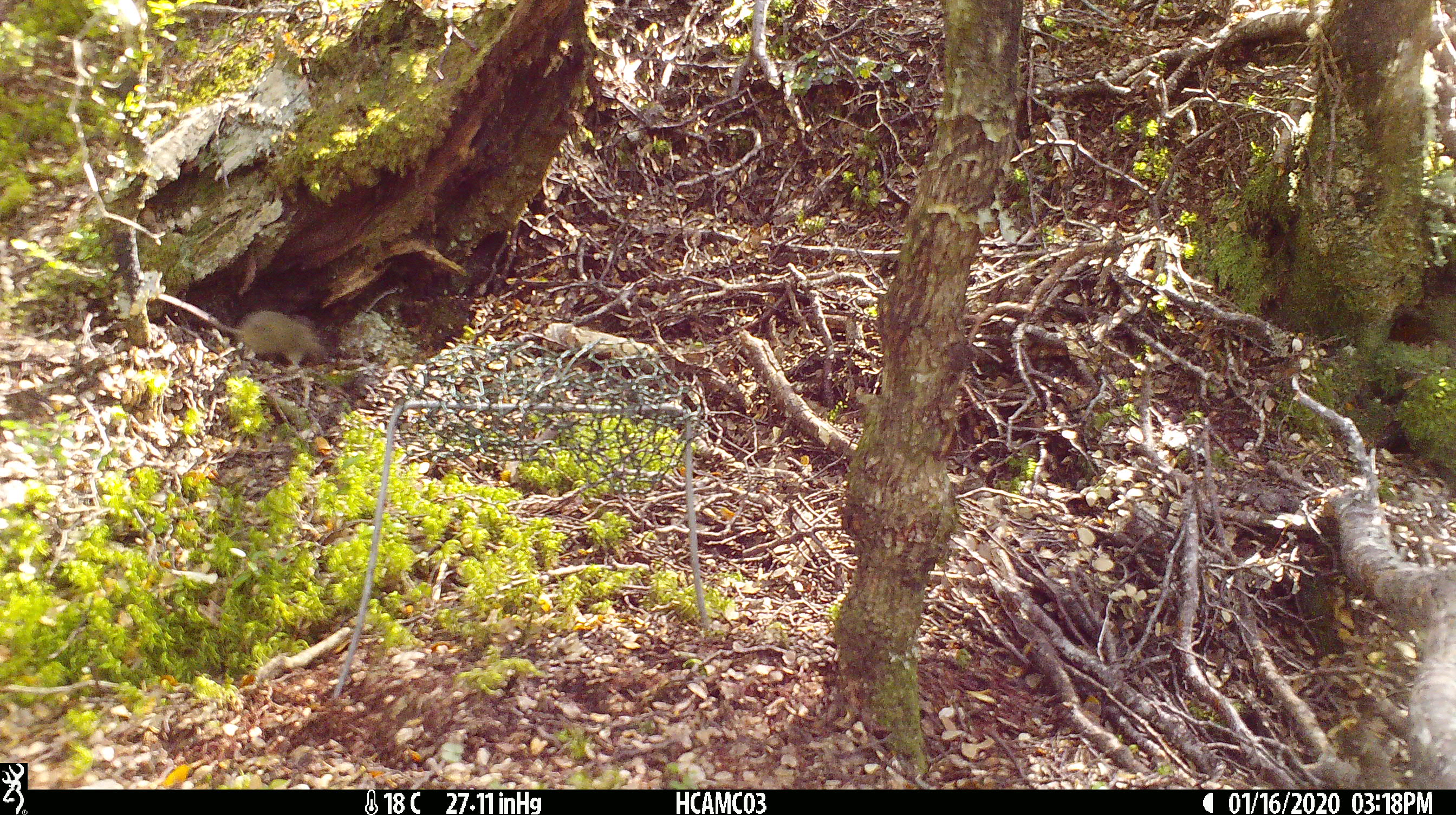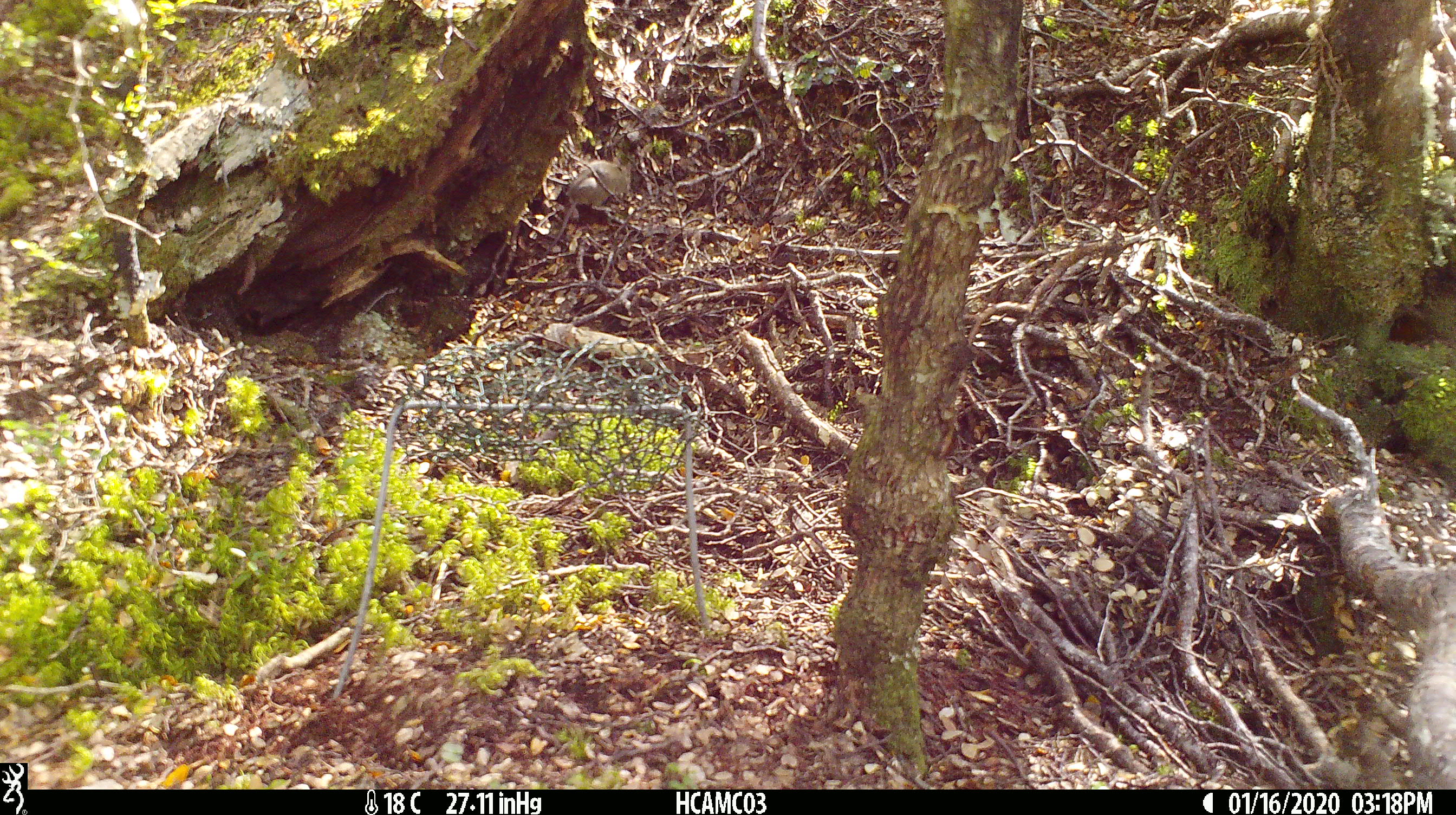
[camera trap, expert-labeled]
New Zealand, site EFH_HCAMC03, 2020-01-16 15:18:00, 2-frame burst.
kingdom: Animalia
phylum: Chordata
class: Mammalia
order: Rodentia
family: Muridae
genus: Mus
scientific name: Mus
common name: mouse